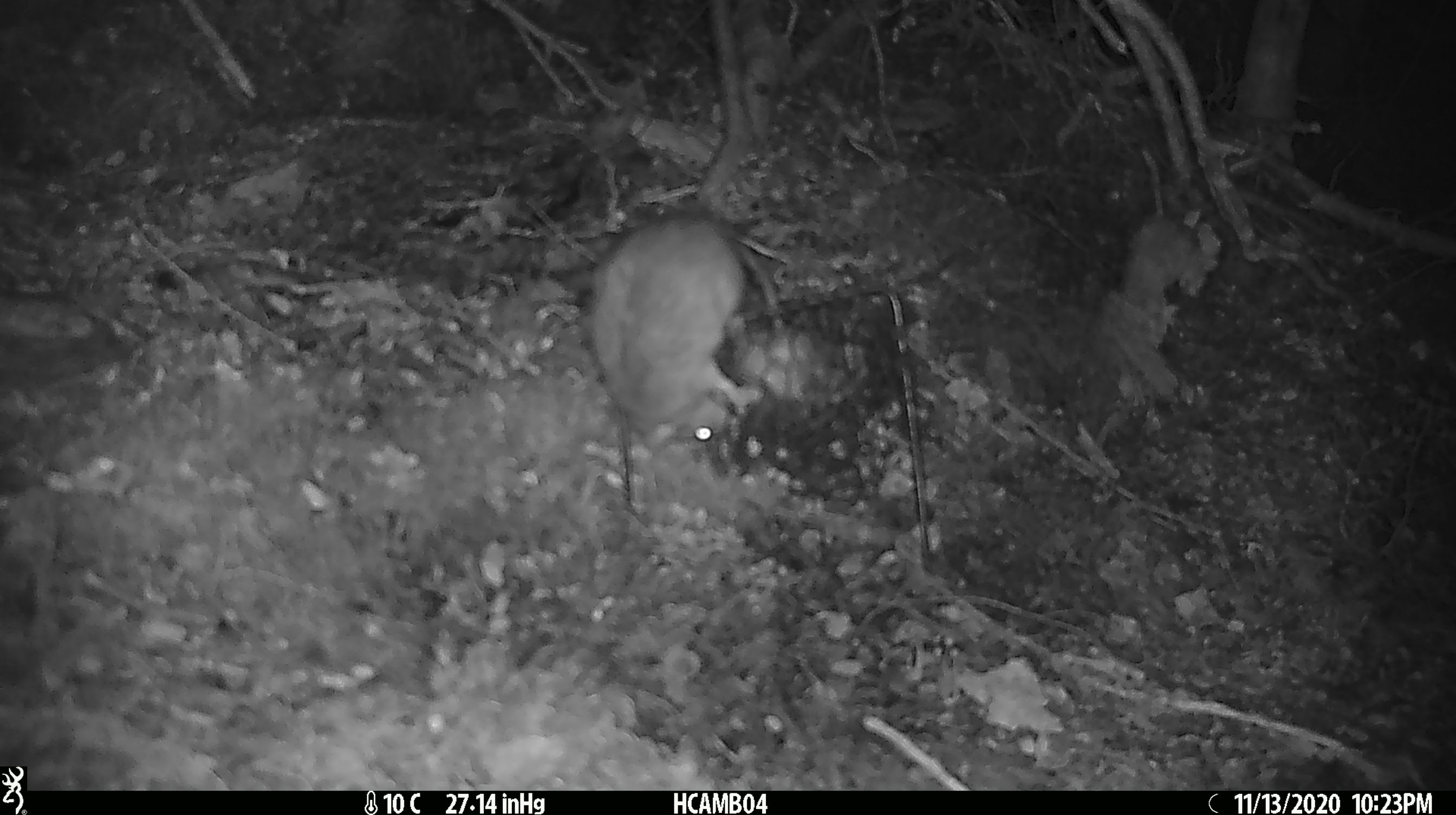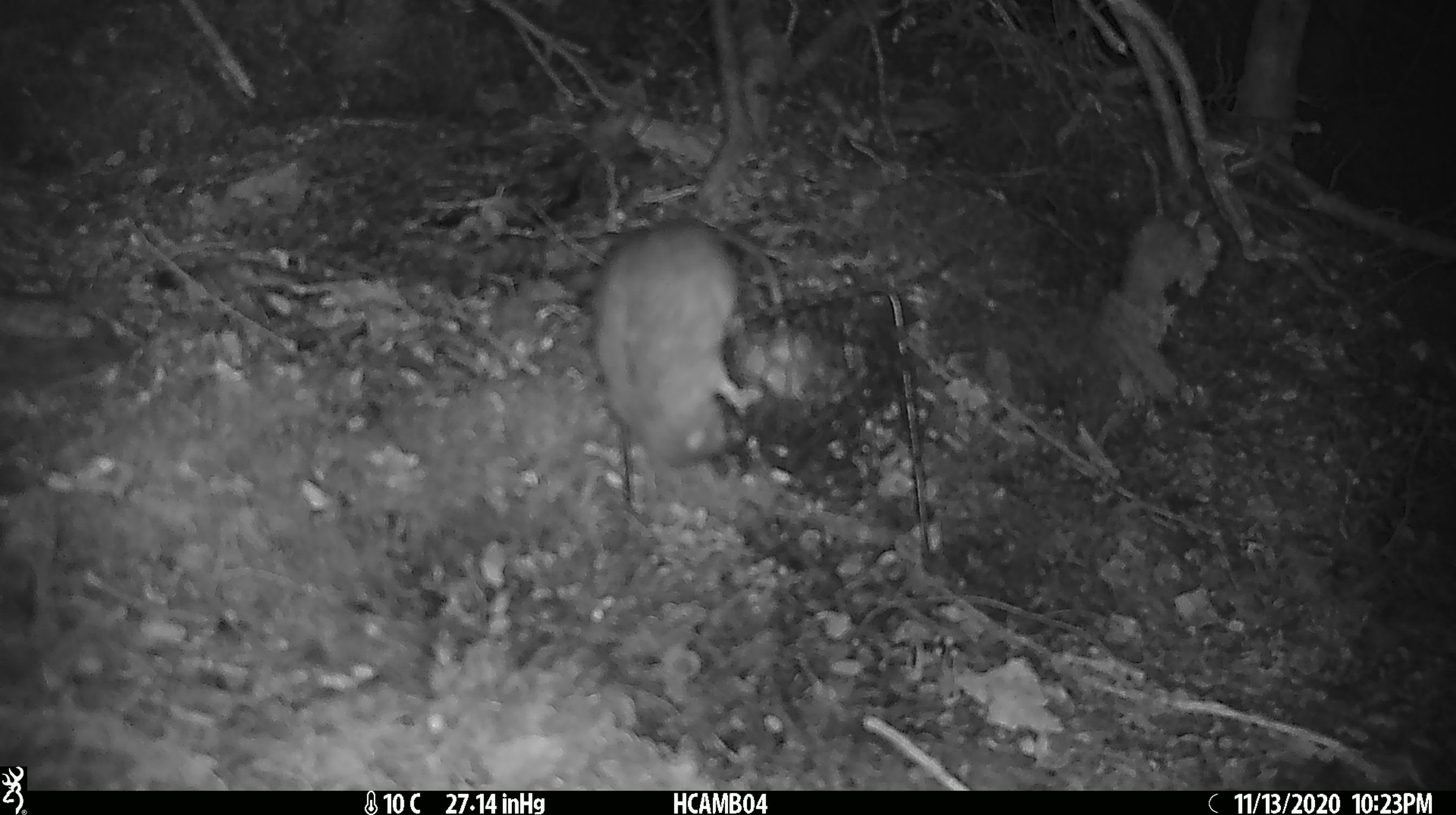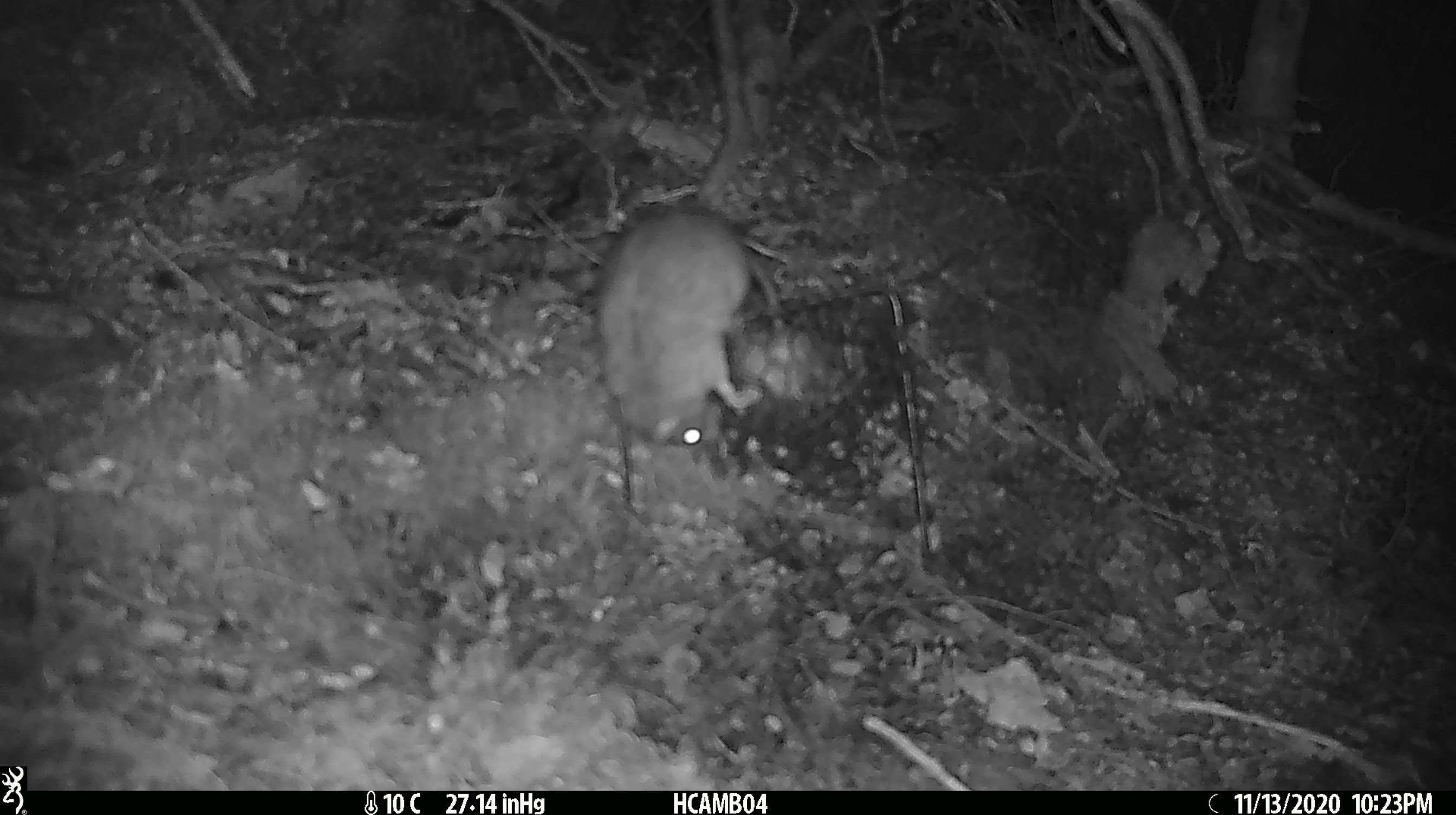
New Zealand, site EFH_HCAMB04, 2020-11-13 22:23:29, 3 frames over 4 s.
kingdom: Animalia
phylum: Chordata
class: Mammalia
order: Rodentia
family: Muridae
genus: Rattus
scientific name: Rattus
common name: rat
Rat (Rattus).